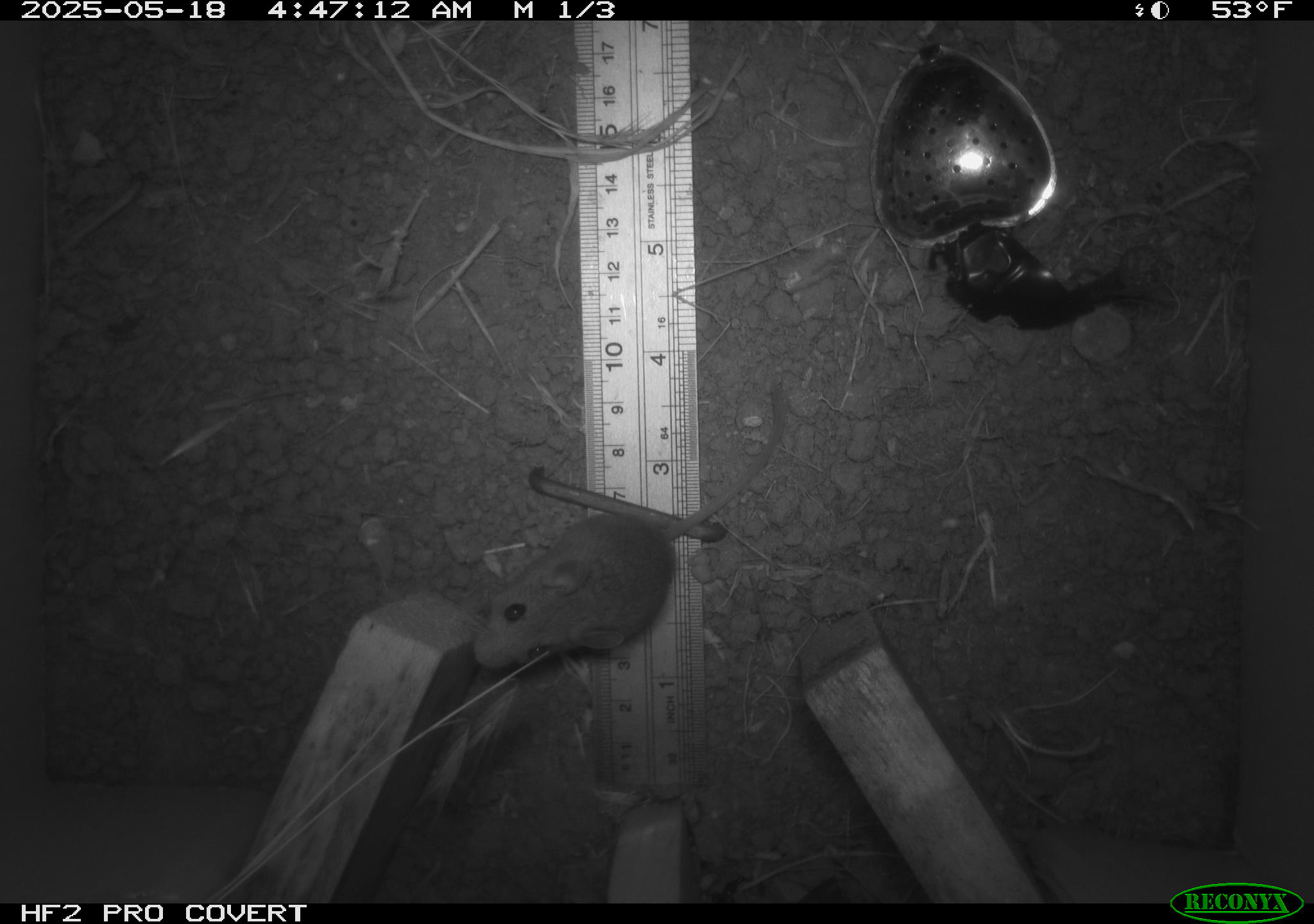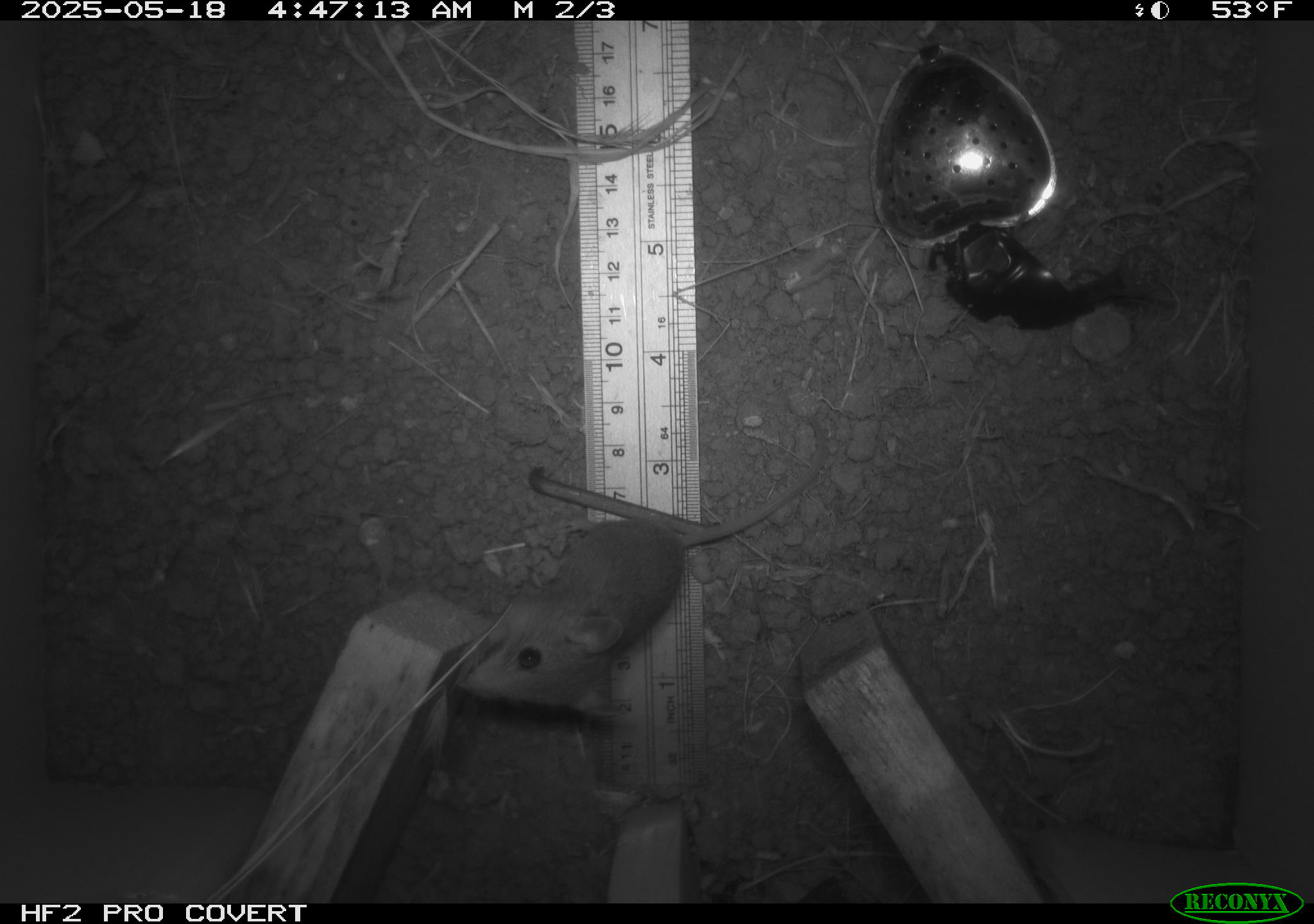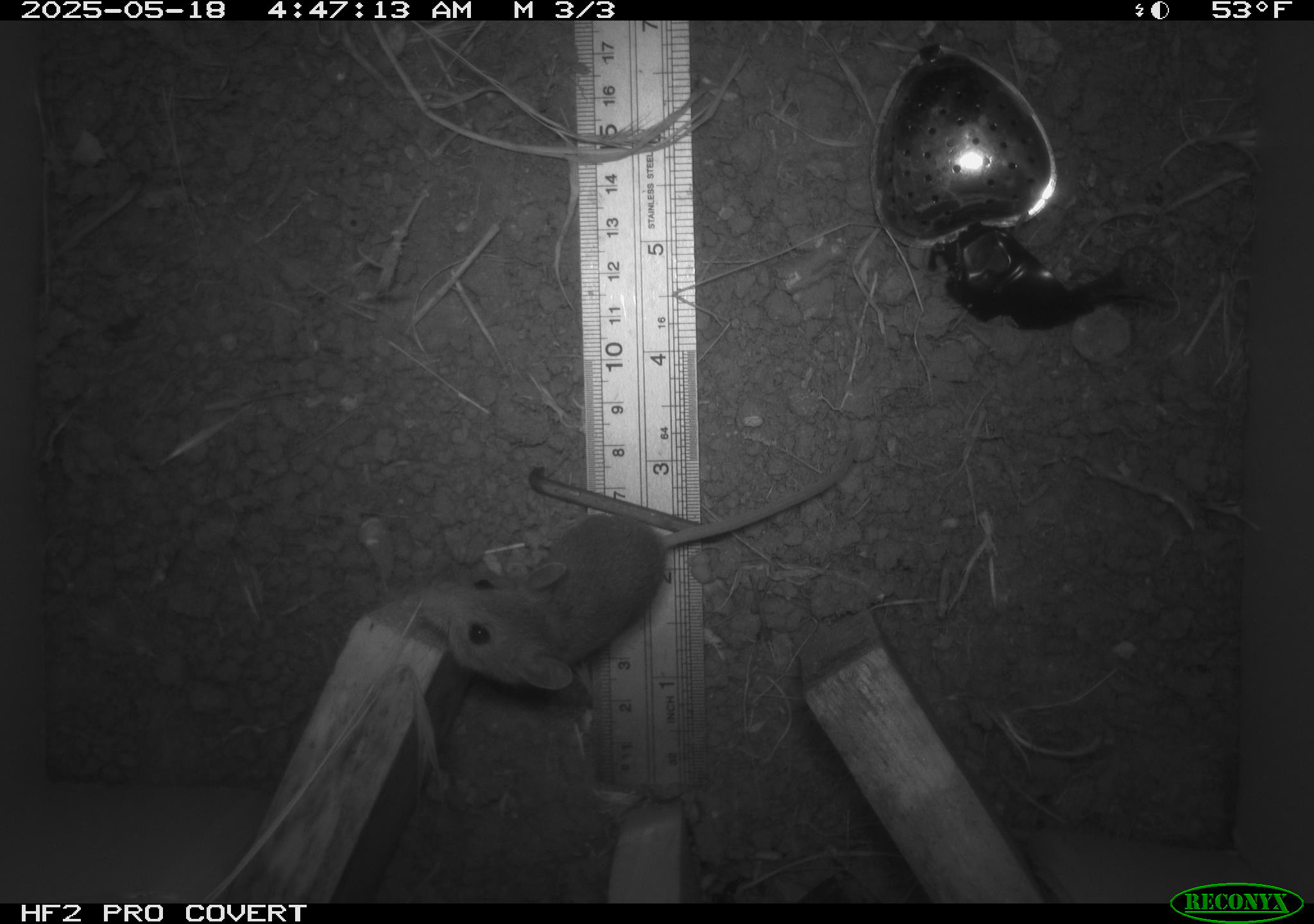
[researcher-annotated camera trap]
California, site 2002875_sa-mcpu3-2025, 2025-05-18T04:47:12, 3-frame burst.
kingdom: Animalia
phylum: Chordata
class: Mammalia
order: Rodentia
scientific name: Rodentia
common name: mouse species